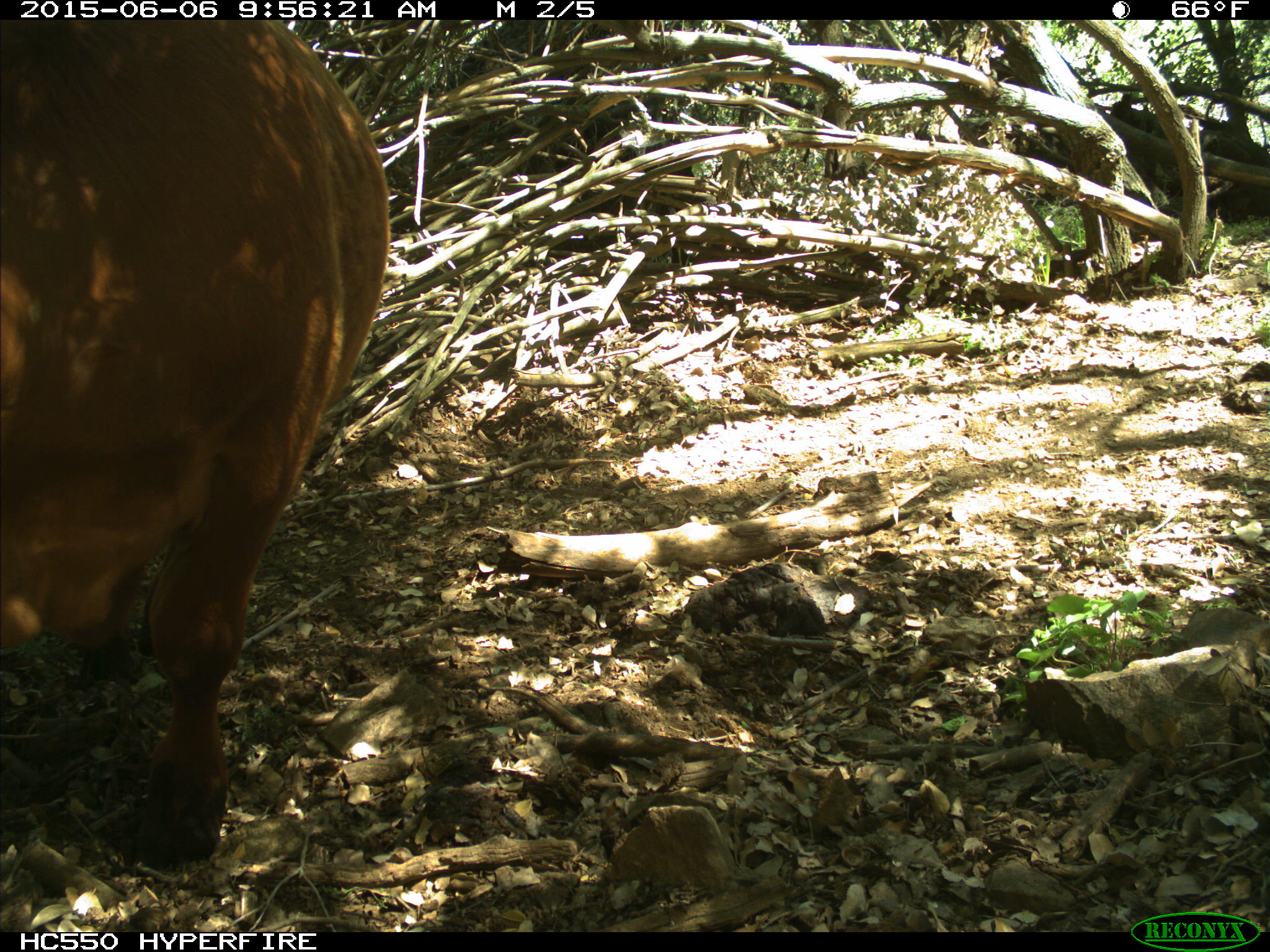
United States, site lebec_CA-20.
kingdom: Animalia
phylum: Chordata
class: Mammalia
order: Artiodactyla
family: Bovidae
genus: Bos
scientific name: Bos taurus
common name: domestic cow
Bos taurus (domestic cow).